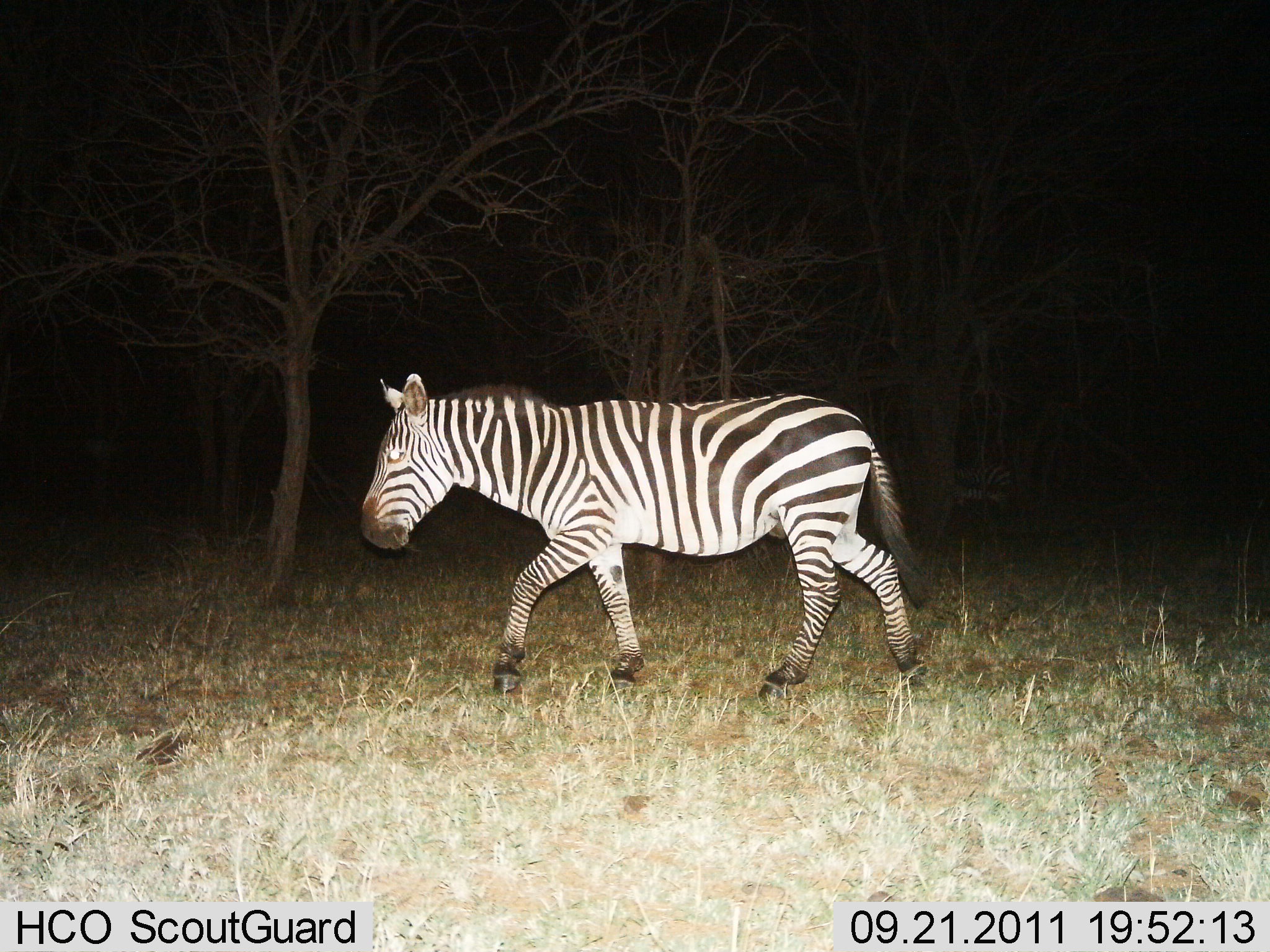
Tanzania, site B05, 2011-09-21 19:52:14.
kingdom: Animalia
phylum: Chordata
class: Mammalia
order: Perissodactyla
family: Equidae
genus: Equus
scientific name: Equus quagga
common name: plains zebra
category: zebra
Zebra (plains zebra) (Equus quagga), count 1. Behavior (volunteer vote fractions): standing 18%, resting 0%, moving 82%, interacting 0%. Young present (vote fraction): 0%. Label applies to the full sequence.